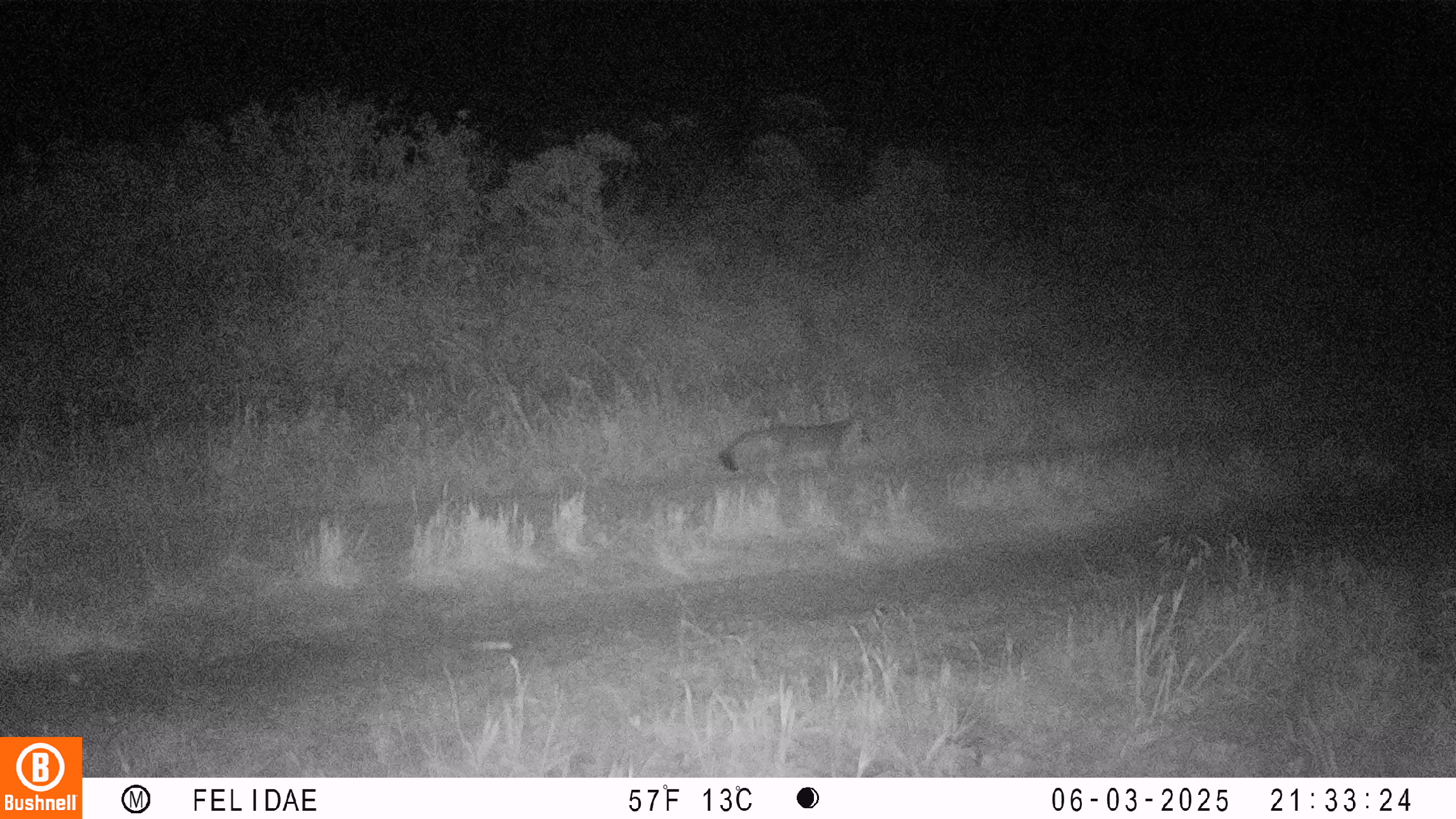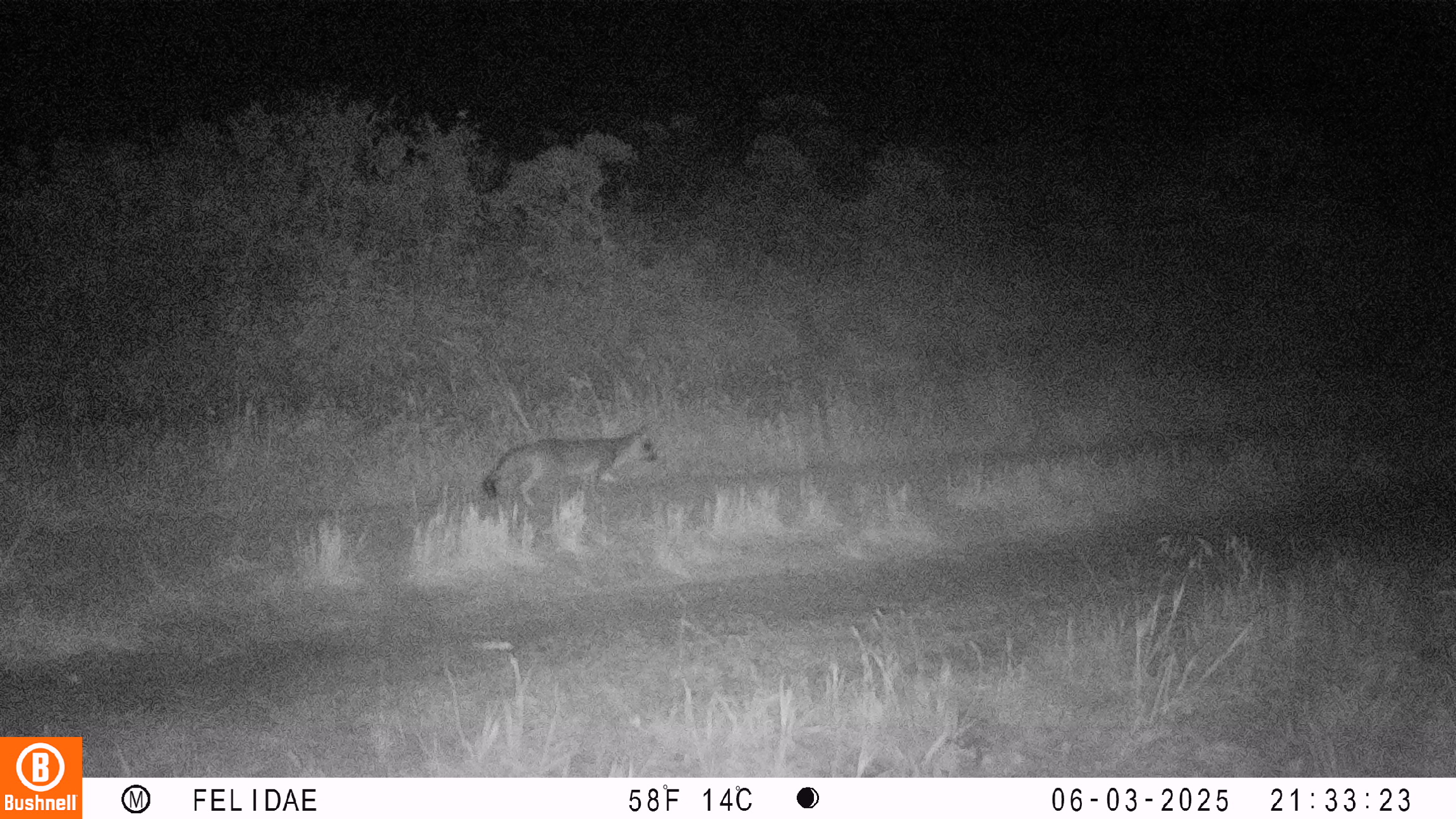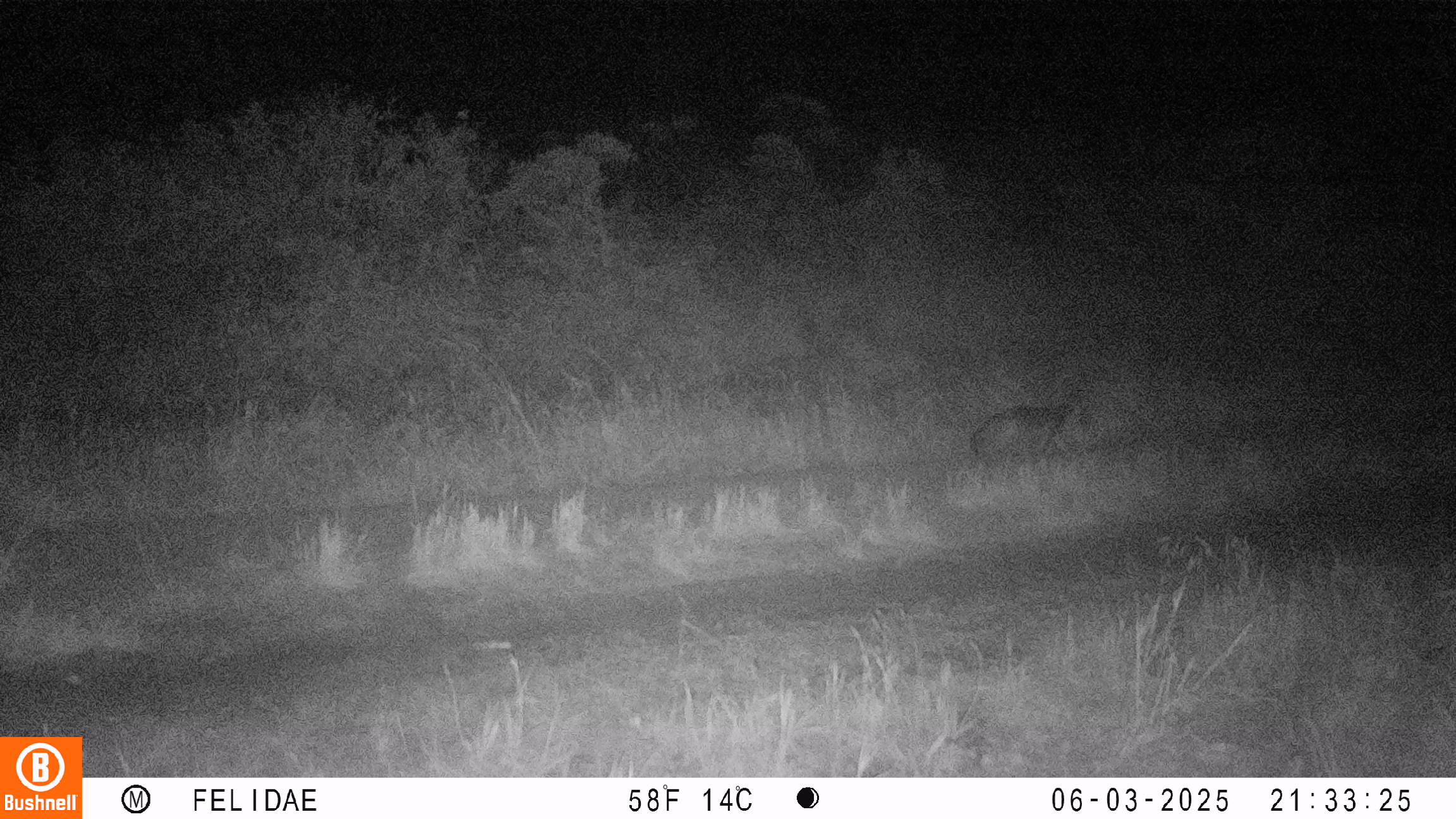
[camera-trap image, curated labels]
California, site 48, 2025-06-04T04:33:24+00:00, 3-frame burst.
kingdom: Animalia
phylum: Chordata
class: Mammalia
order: Carnivora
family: Canidae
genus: Urocyon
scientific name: Urocyon cinereoargenteus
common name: gray fox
Gray fox (Urocyon cinereoargenteus).